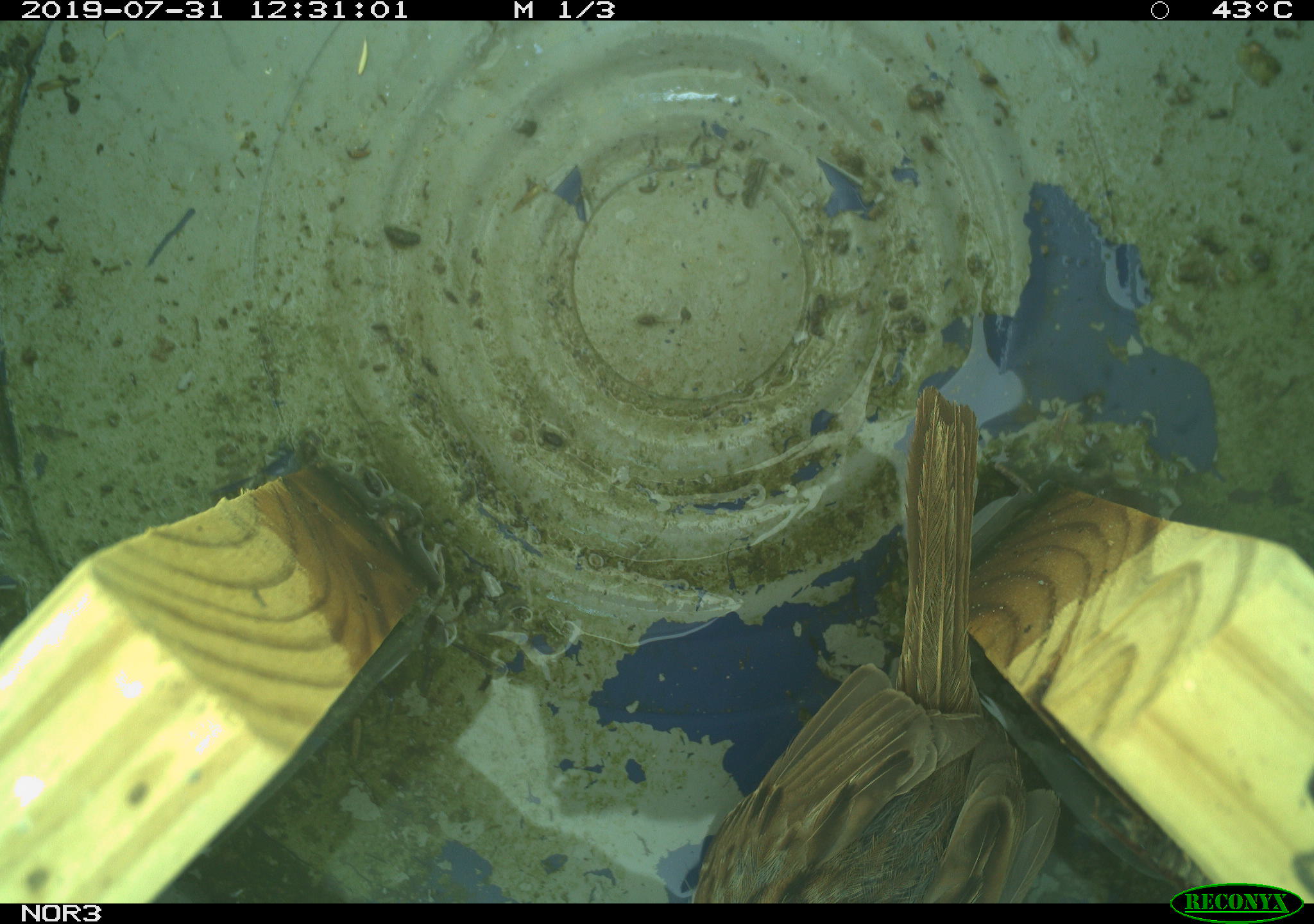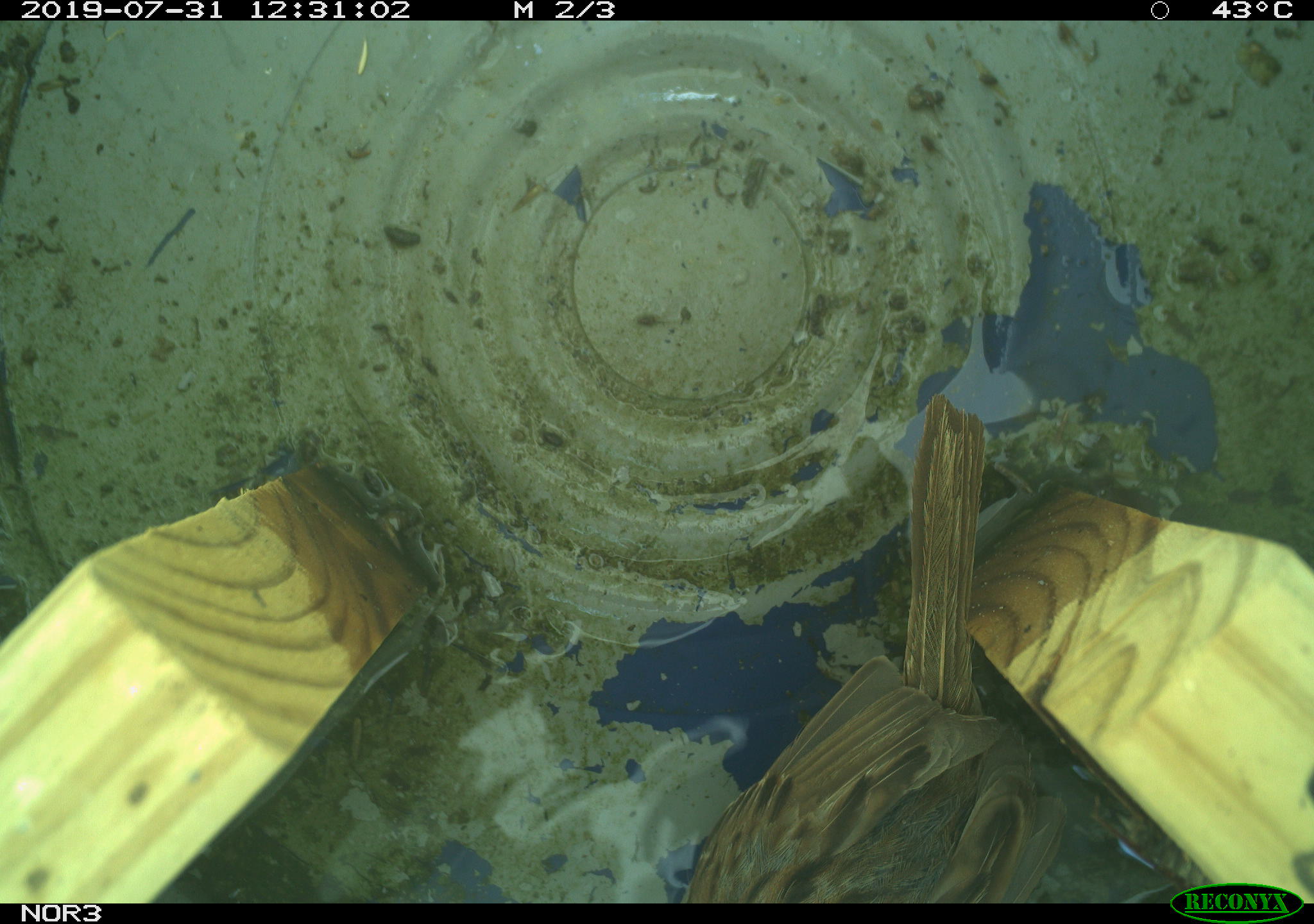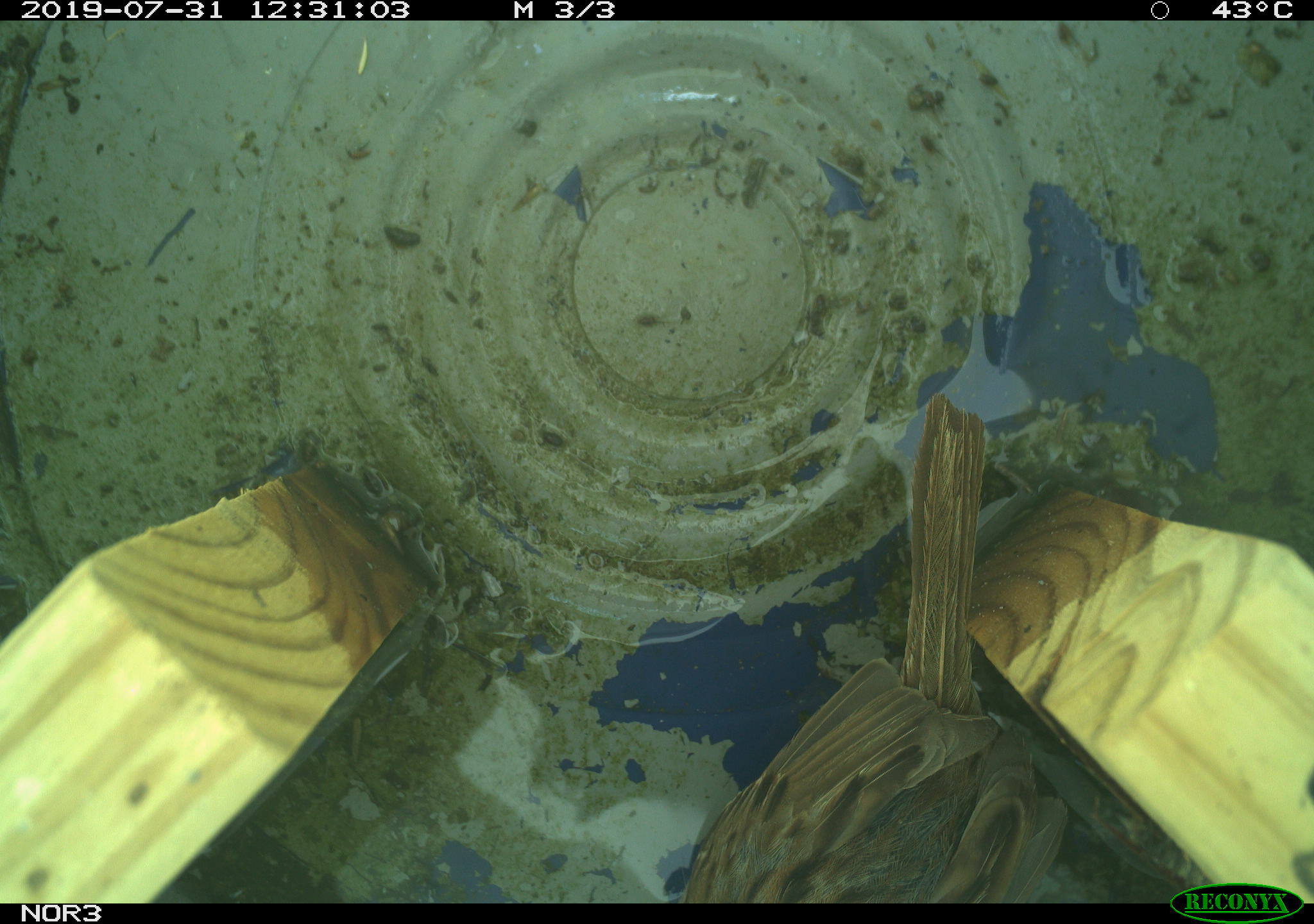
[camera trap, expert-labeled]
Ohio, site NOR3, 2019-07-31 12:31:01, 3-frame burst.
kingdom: Animalia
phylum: Chordata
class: Aves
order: Passeriformes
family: Passerellidae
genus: Melospiza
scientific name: Melospiza melodia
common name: song sparrow